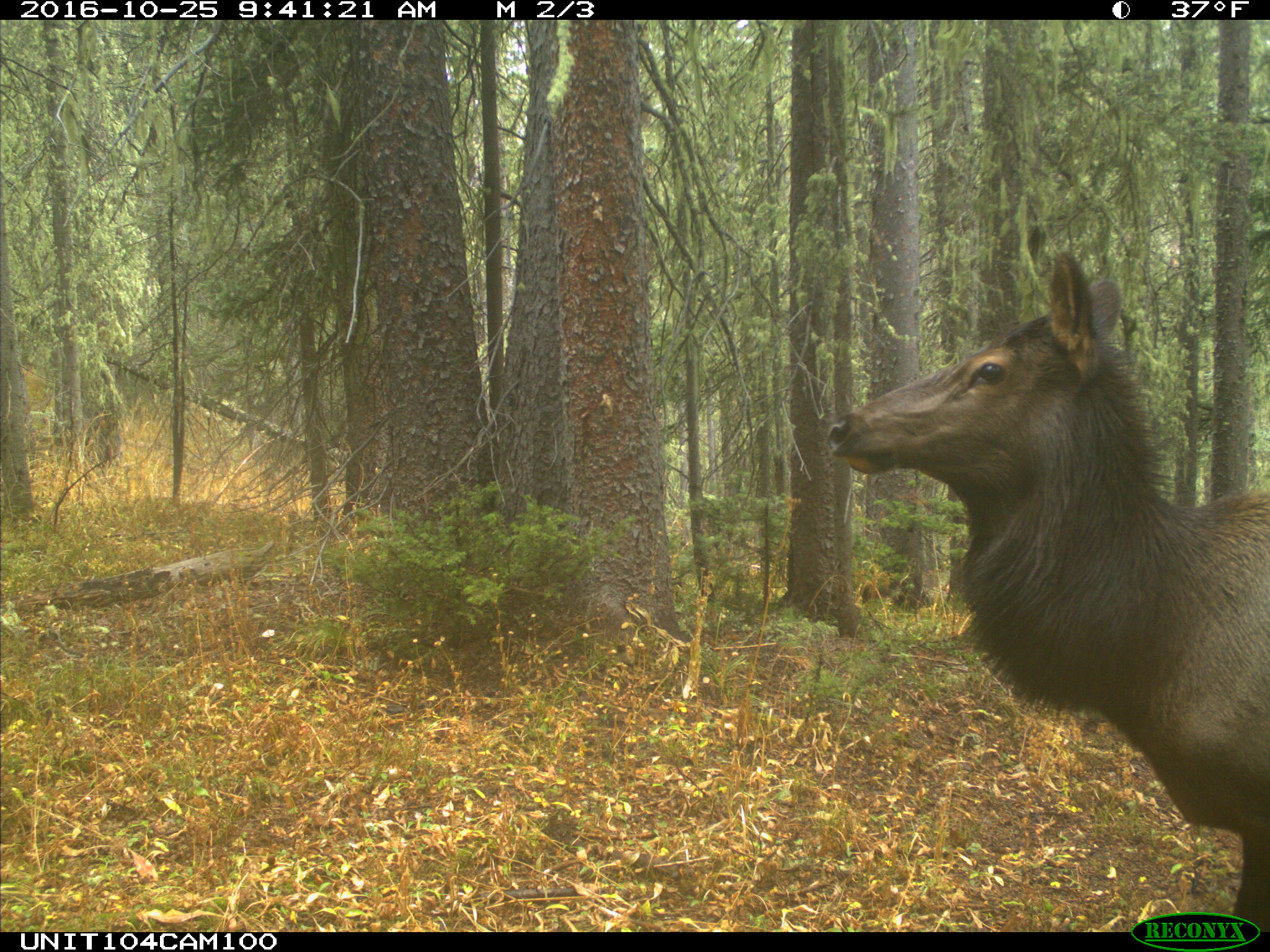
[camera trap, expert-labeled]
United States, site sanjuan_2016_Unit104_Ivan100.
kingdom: Animalia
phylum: Chordata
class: Mammalia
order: Artiodactyla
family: Cervidae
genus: Cervus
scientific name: Cervus elaphus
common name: red deer